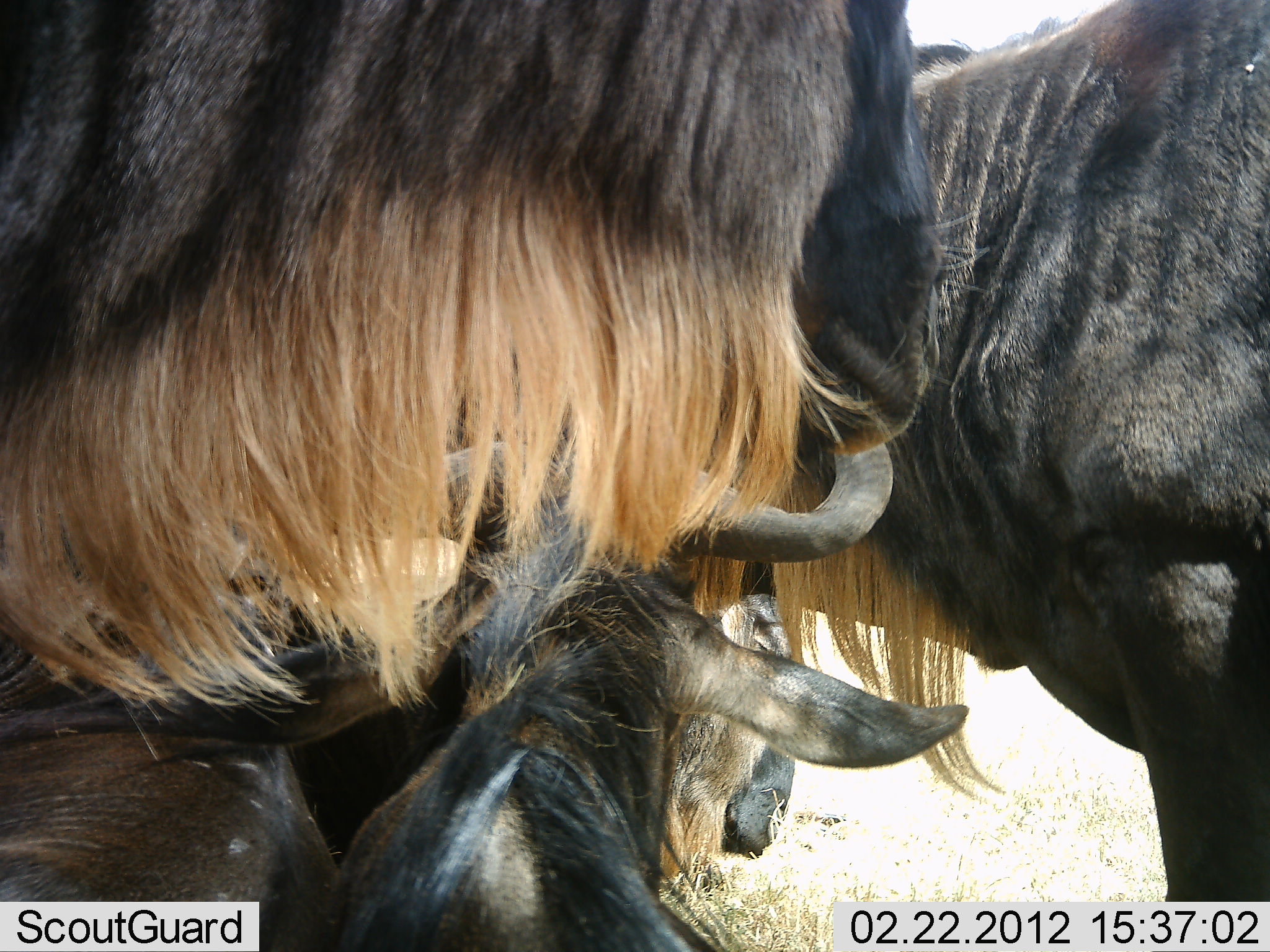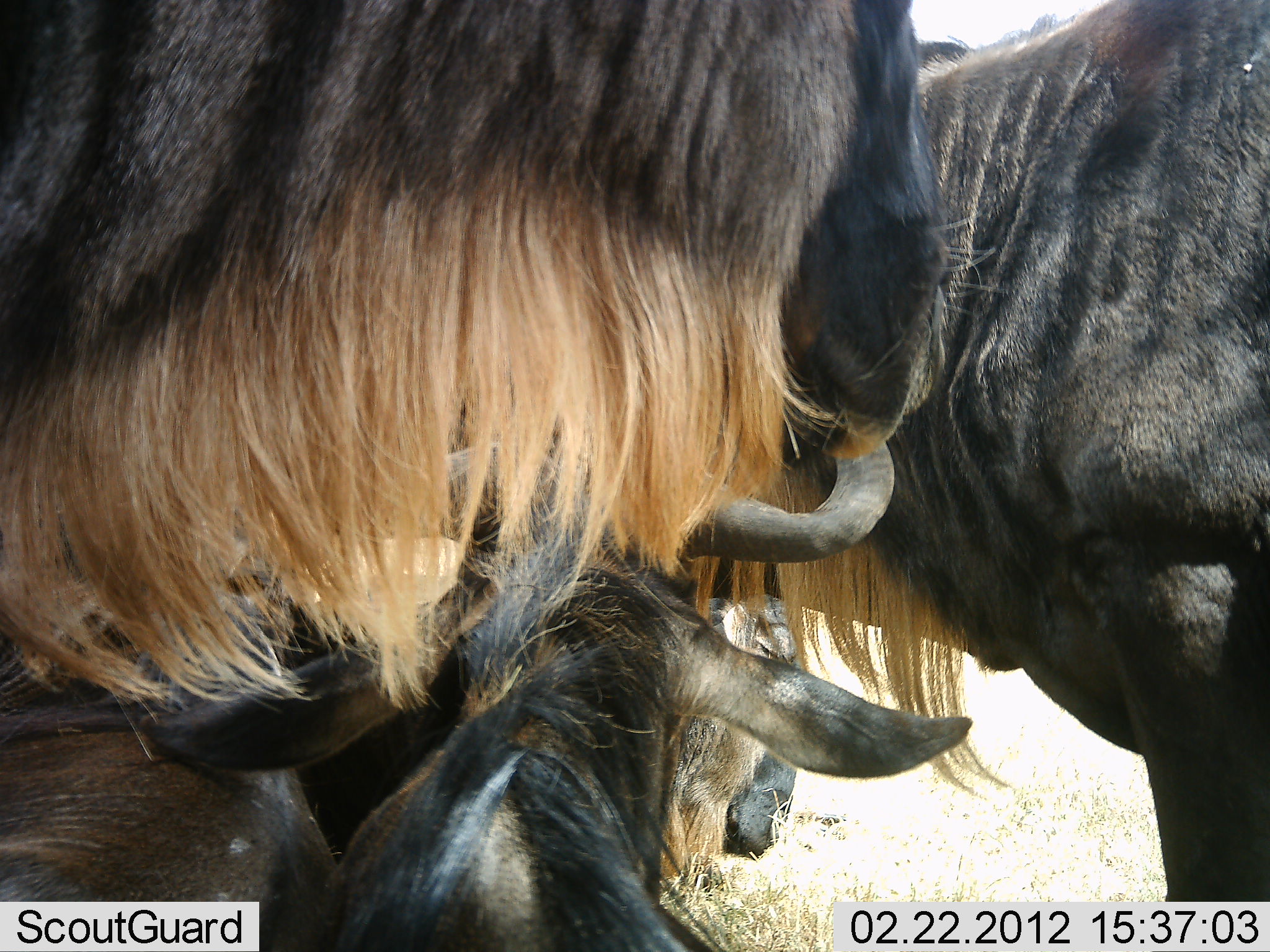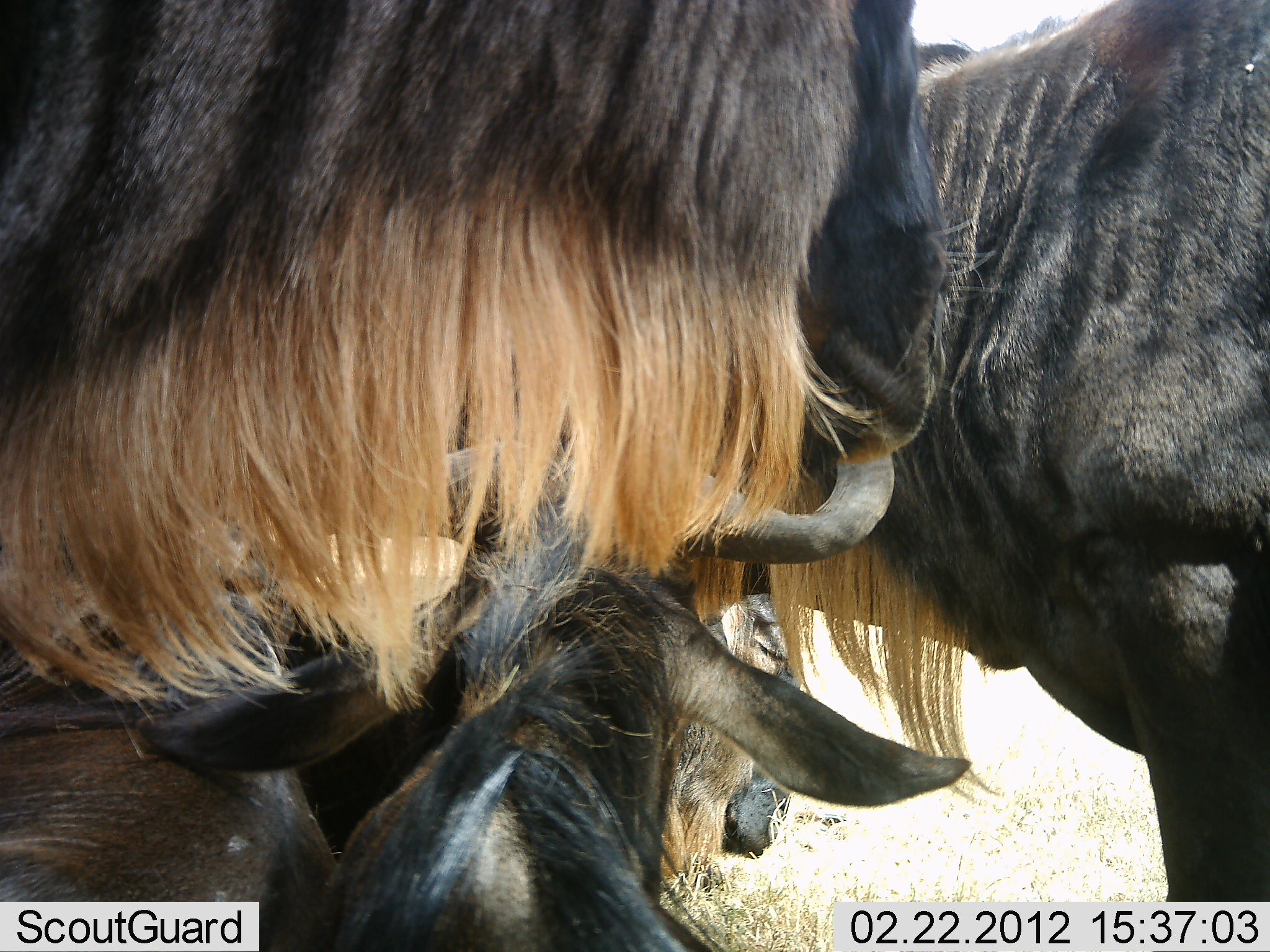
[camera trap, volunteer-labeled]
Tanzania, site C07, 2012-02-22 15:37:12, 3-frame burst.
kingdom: Animalia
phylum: Chordata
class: Mammalia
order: Artiodactyla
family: Bovidae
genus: Connochaetes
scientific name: Connochaetes taurinus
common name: blue wildebeest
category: wildebeest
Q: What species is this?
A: Wildebeest (blue wildebeest) (Connochaetes taurinus).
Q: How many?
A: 4.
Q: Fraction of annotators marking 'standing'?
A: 60%.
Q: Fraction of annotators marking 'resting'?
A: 75%.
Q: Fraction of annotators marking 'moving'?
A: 5%.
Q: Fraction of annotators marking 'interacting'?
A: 15%.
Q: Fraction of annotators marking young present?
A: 5%.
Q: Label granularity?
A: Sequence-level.